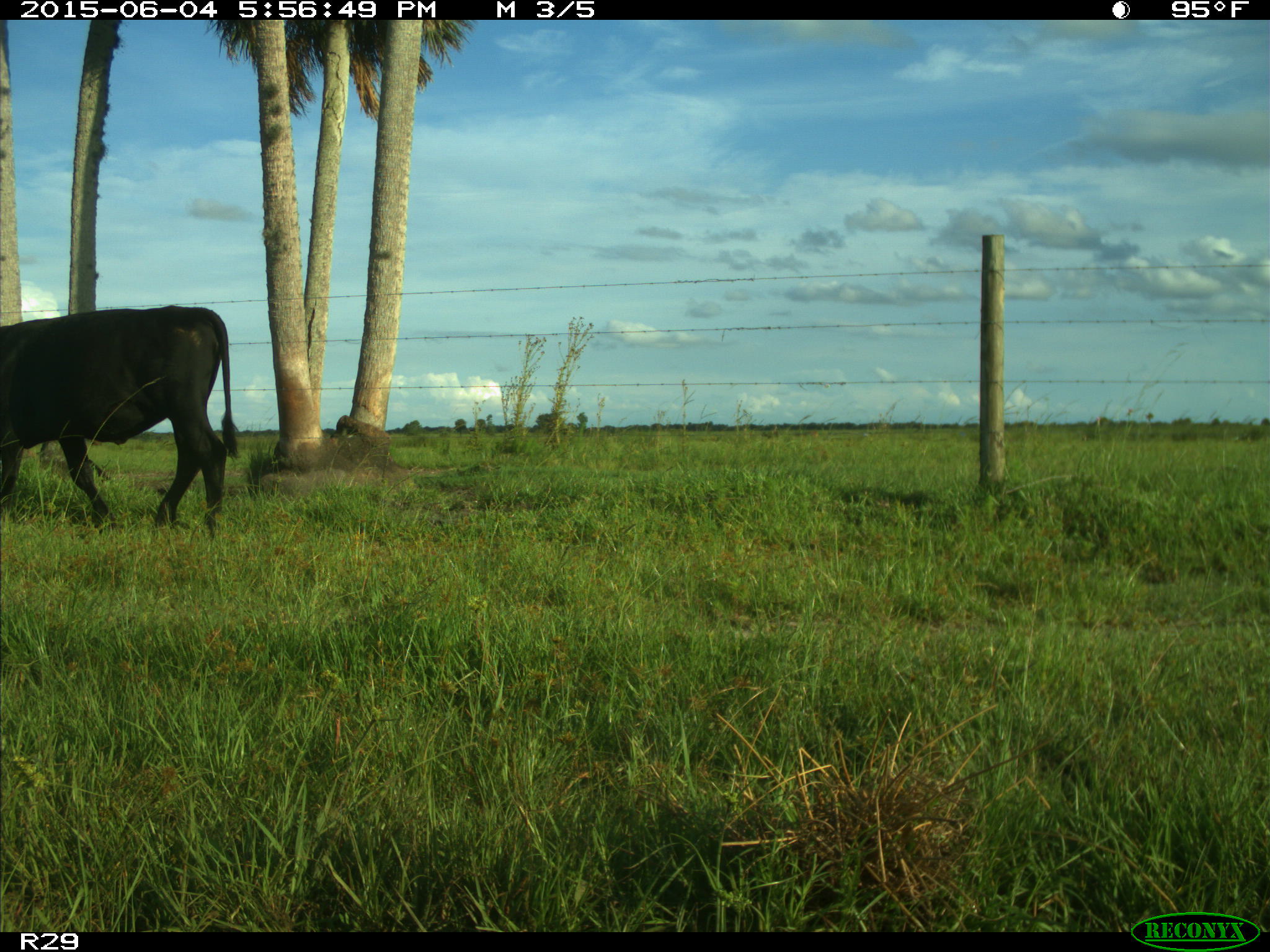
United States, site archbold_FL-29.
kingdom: Animalia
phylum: Chordata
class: Mammalia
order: Artiodactyla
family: Bovidae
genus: Bos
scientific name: Bos taurus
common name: domestic cow